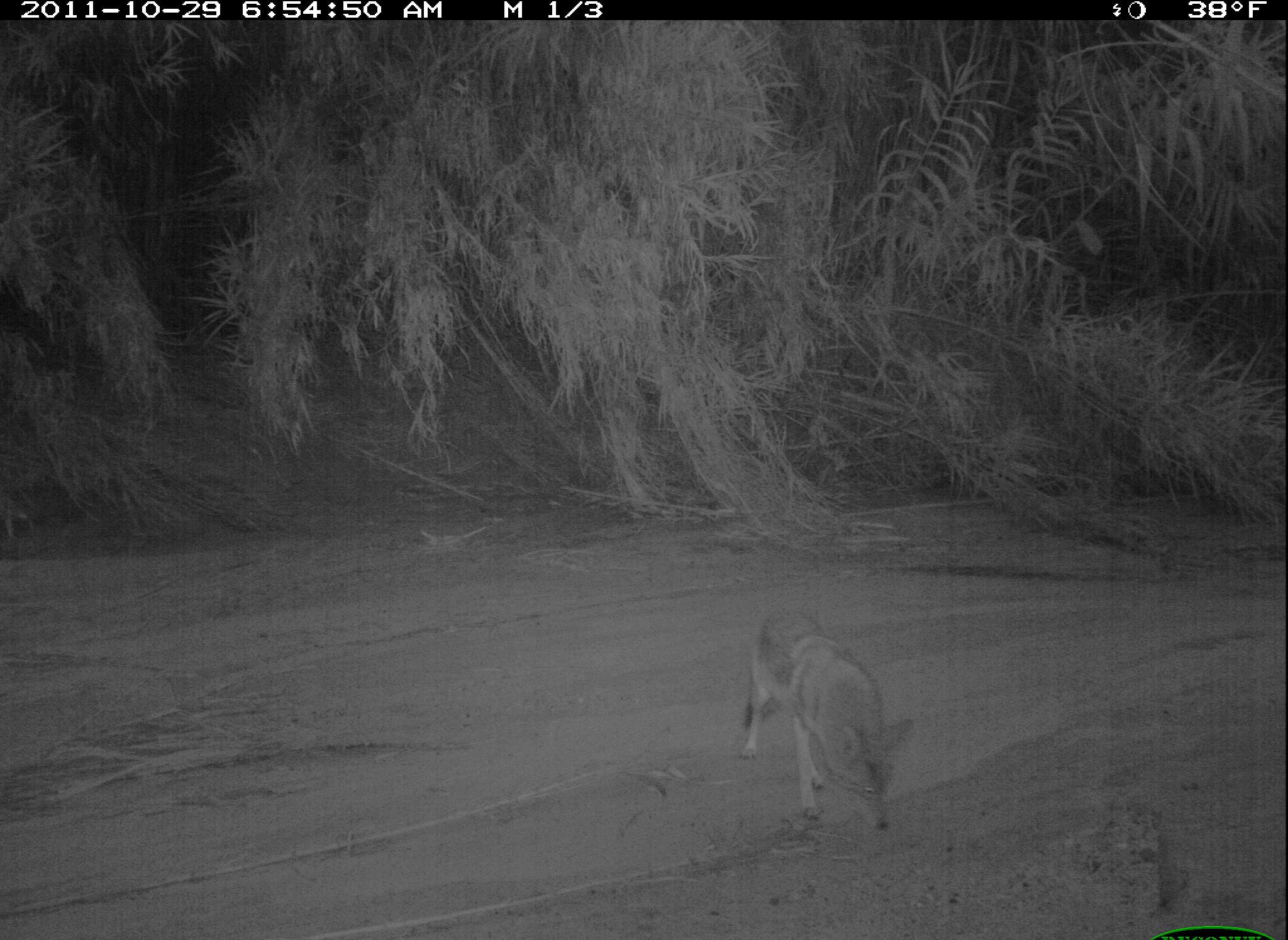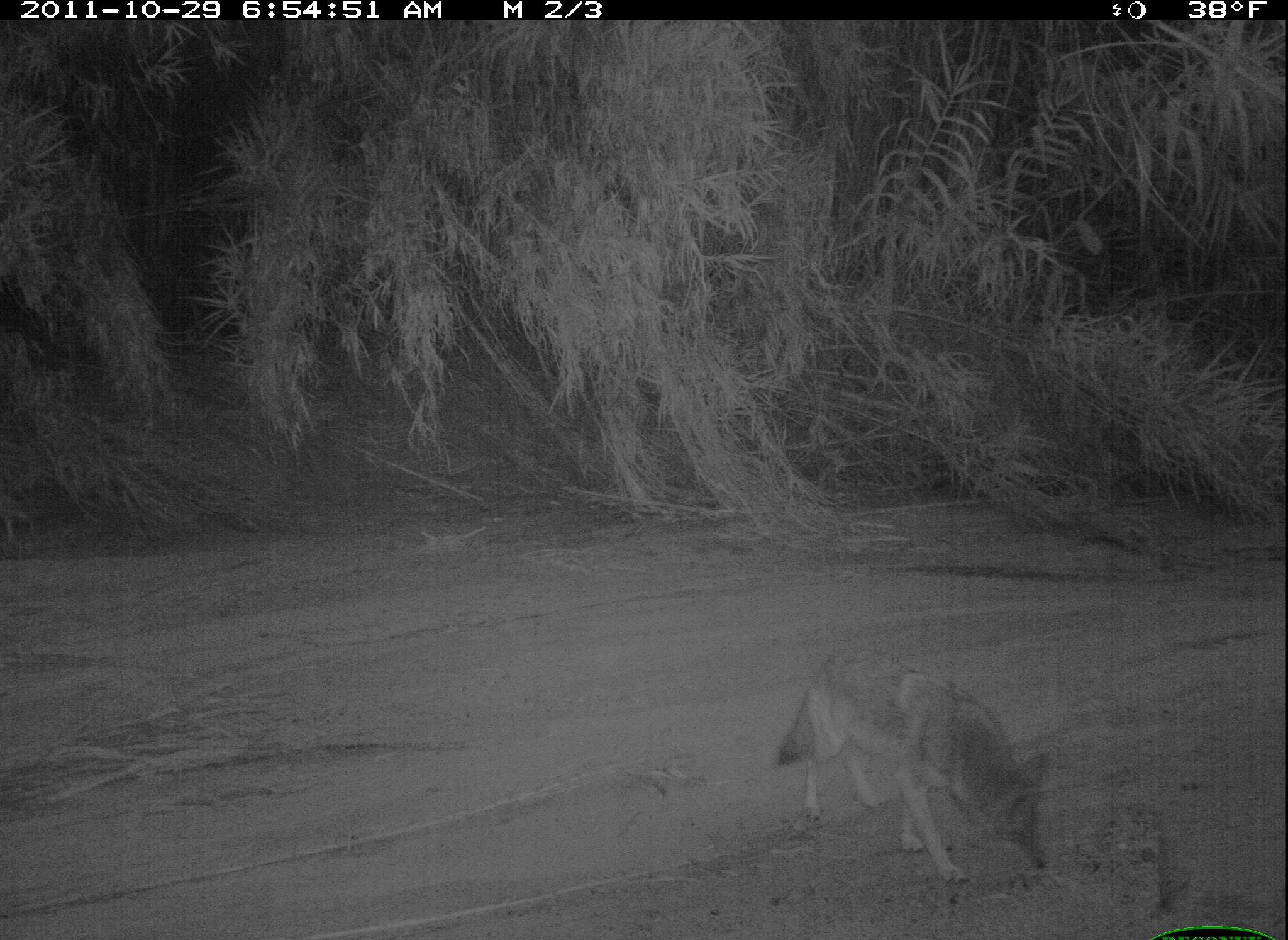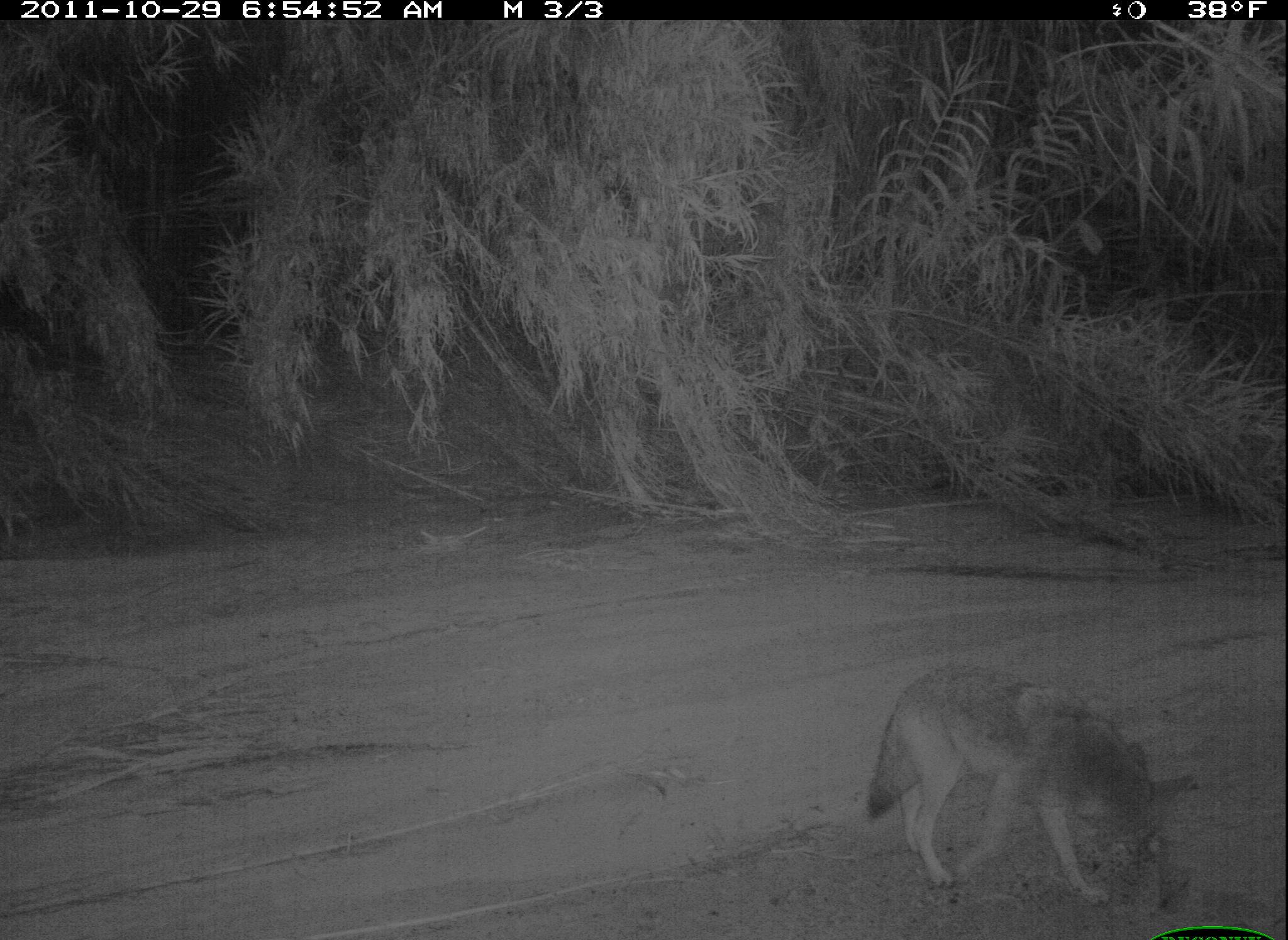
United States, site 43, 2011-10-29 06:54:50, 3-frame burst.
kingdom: Animalia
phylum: Chordata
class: Mammalia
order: Carnivora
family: Canidae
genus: Canis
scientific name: Canis latrans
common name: coyote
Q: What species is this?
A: Coyote (Canis latrans).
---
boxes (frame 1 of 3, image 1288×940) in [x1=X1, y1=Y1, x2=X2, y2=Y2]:
coyote: [x1=720, y1=593, x2=934, y2=850]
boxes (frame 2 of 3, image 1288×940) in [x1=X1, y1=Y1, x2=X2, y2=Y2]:
coyote: [x1=773, y1=628, x2=1064, y2=904]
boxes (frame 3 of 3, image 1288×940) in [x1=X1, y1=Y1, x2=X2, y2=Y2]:
coyote: [x1=866, y1=652, x2=1204, y2=908]